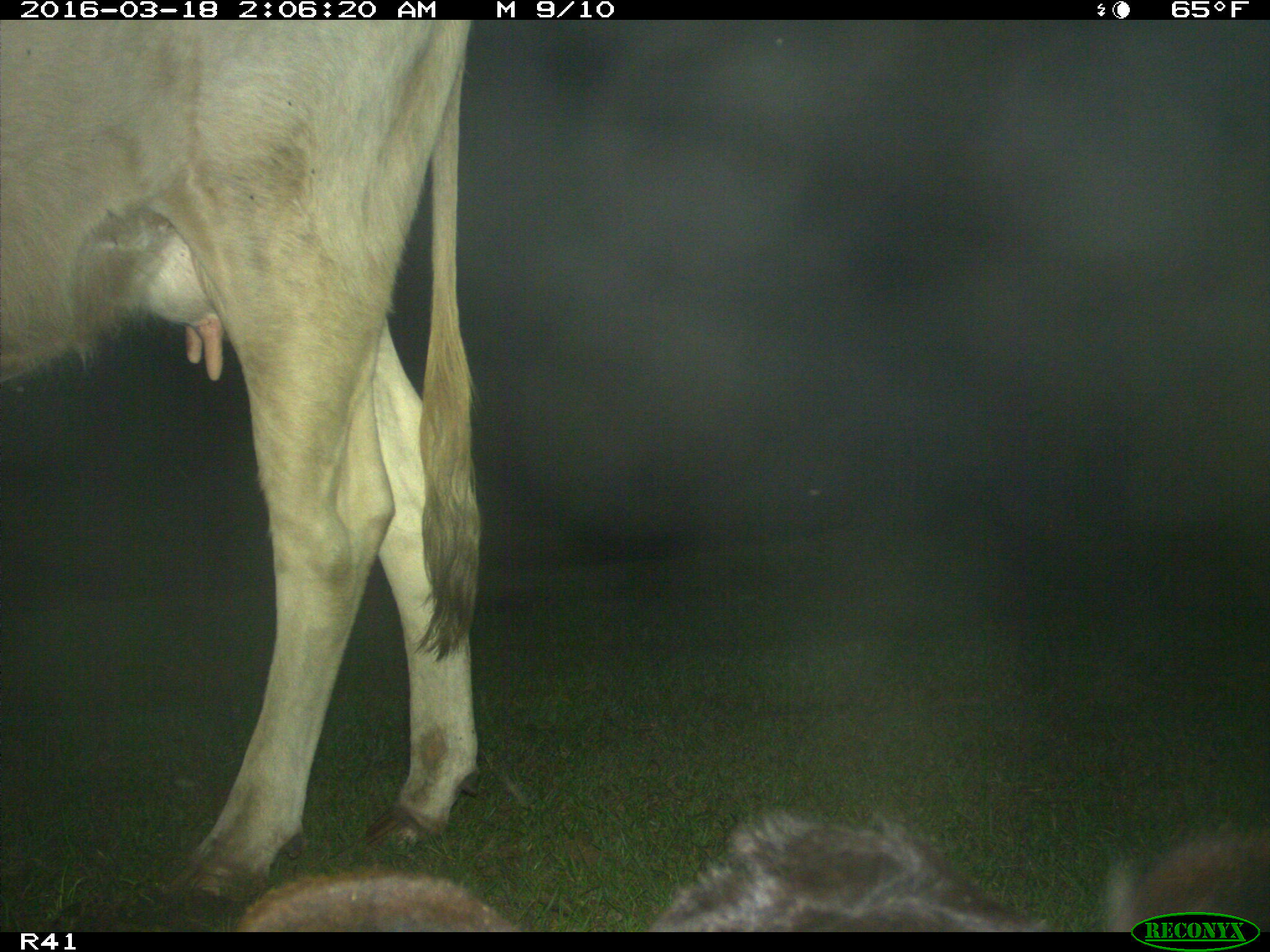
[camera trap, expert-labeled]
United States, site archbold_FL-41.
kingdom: Animalia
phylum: Chordata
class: Mammalia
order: Artiodactyla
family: Bovidae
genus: Bos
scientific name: Bos taurus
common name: domestic cow